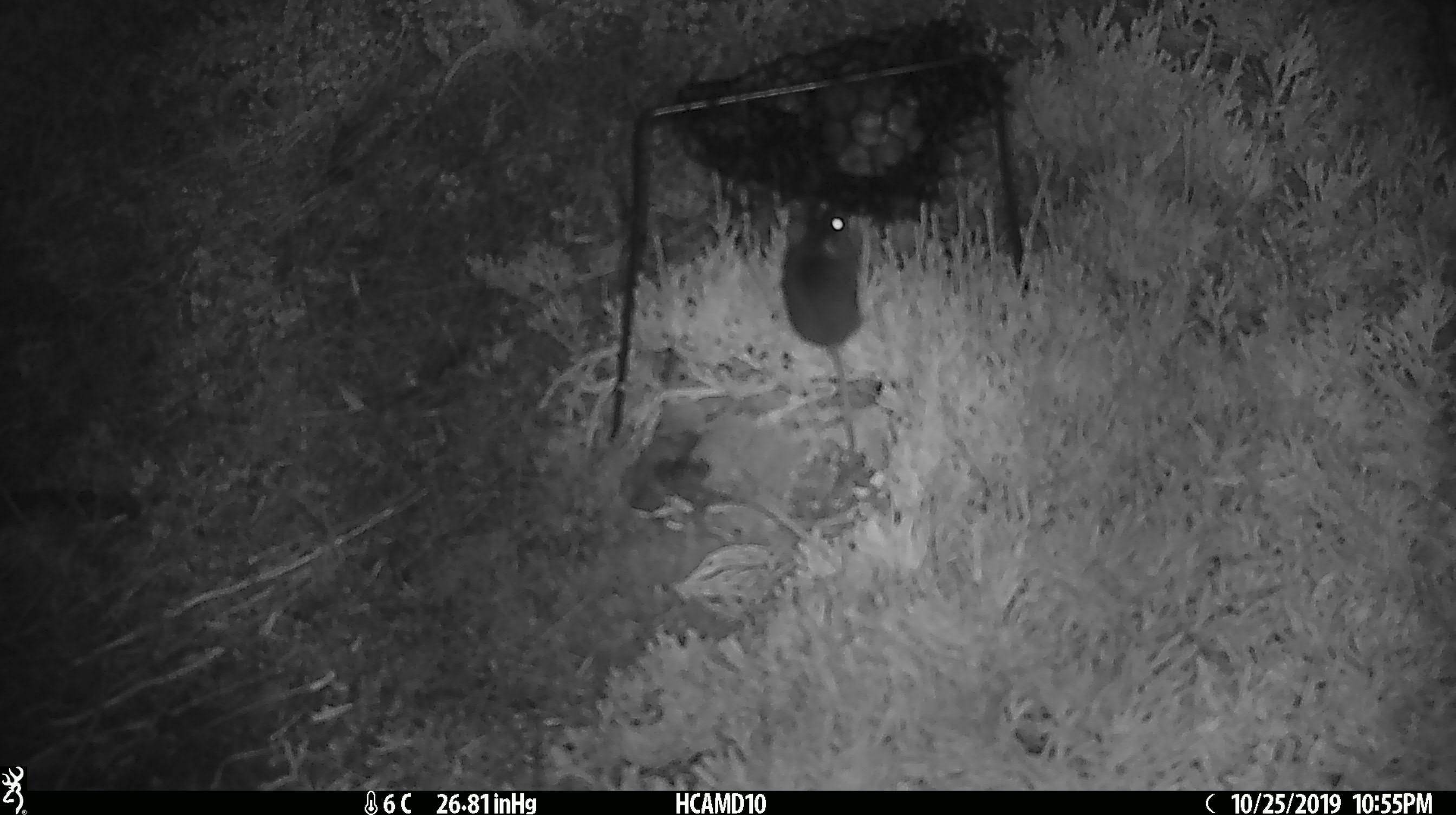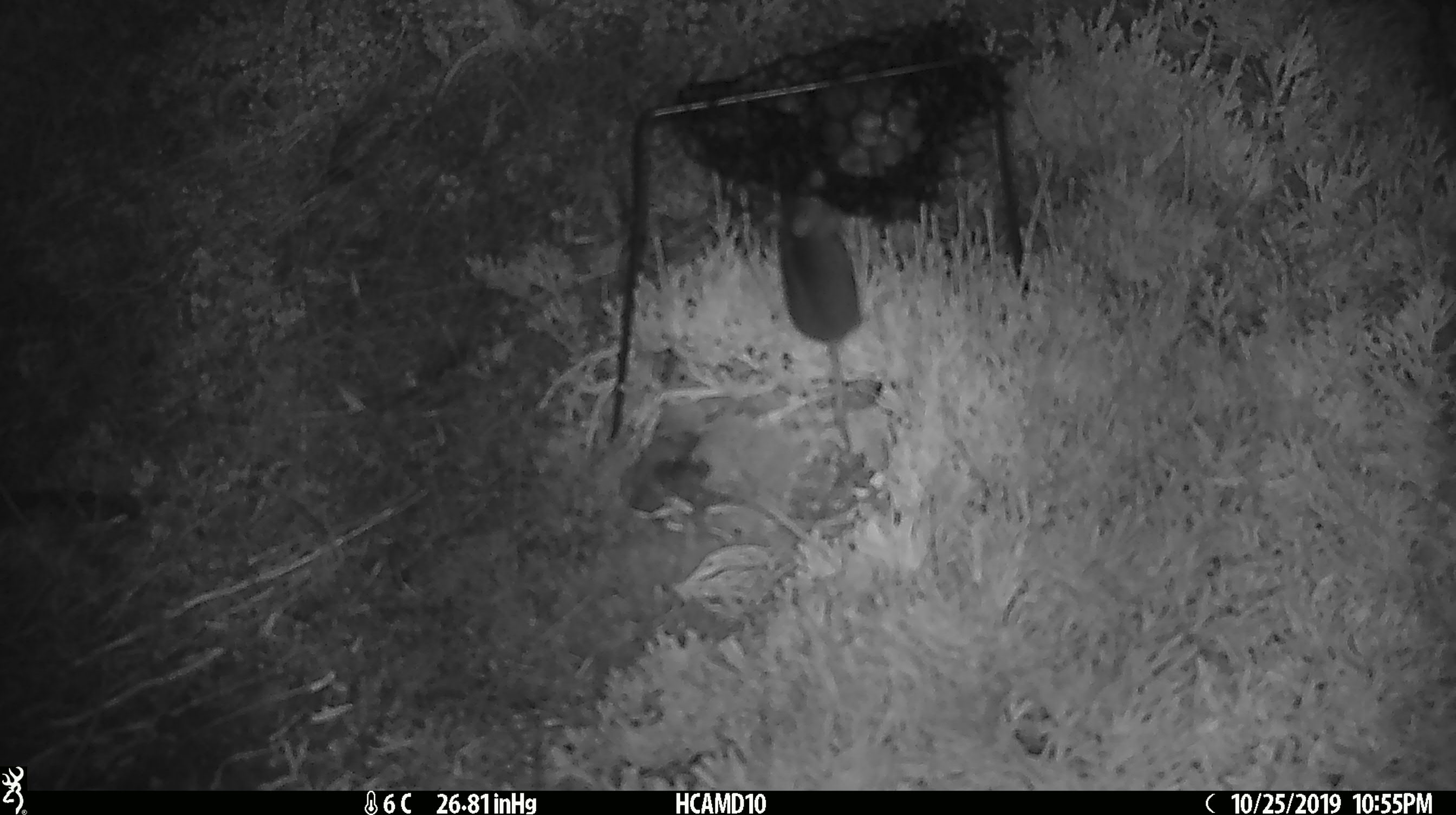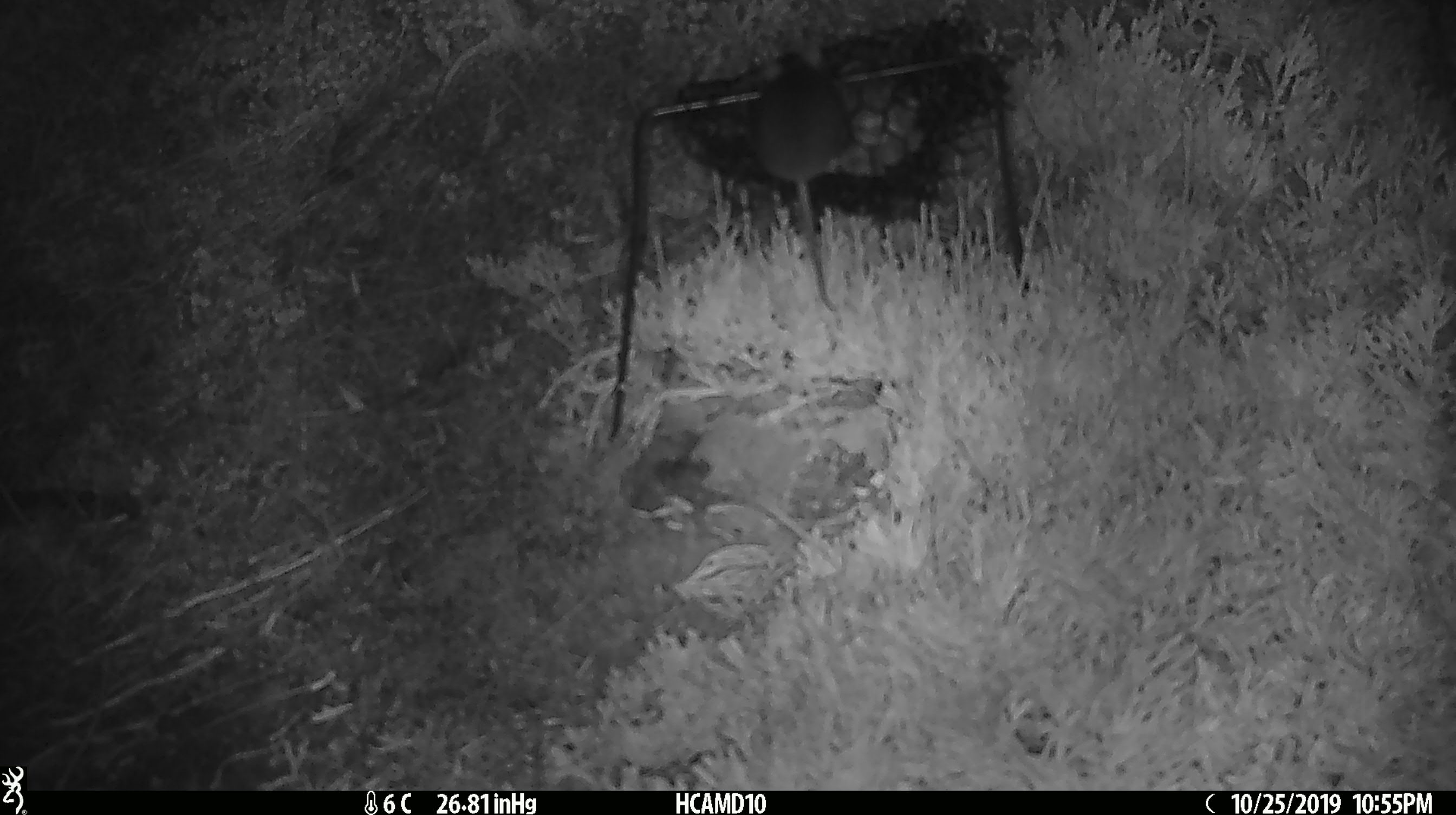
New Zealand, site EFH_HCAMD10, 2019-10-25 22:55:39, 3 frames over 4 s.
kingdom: Animalia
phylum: Chordata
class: Mammalia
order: Rodentia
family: Muridae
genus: Mus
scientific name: Mus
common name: mouse